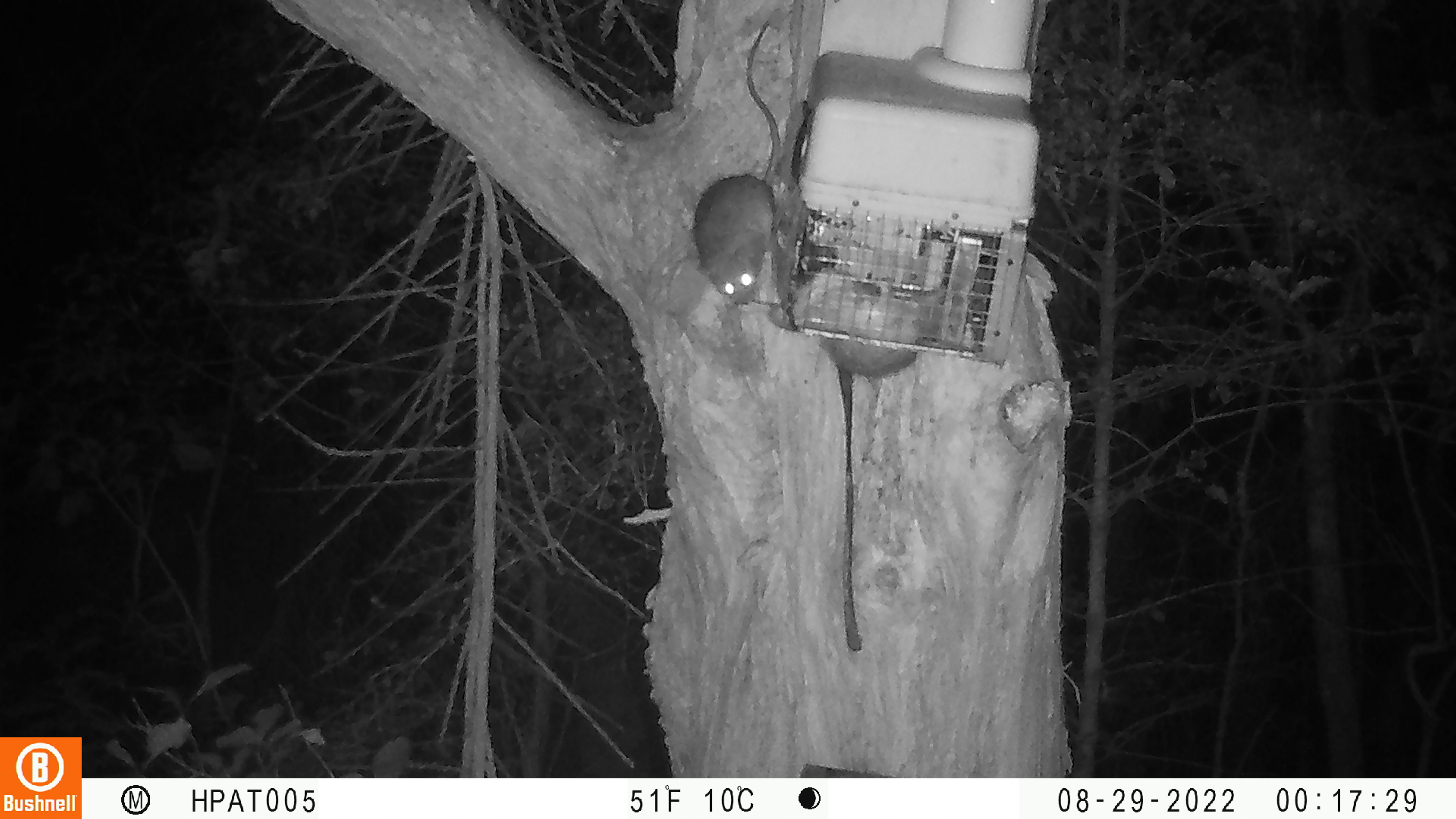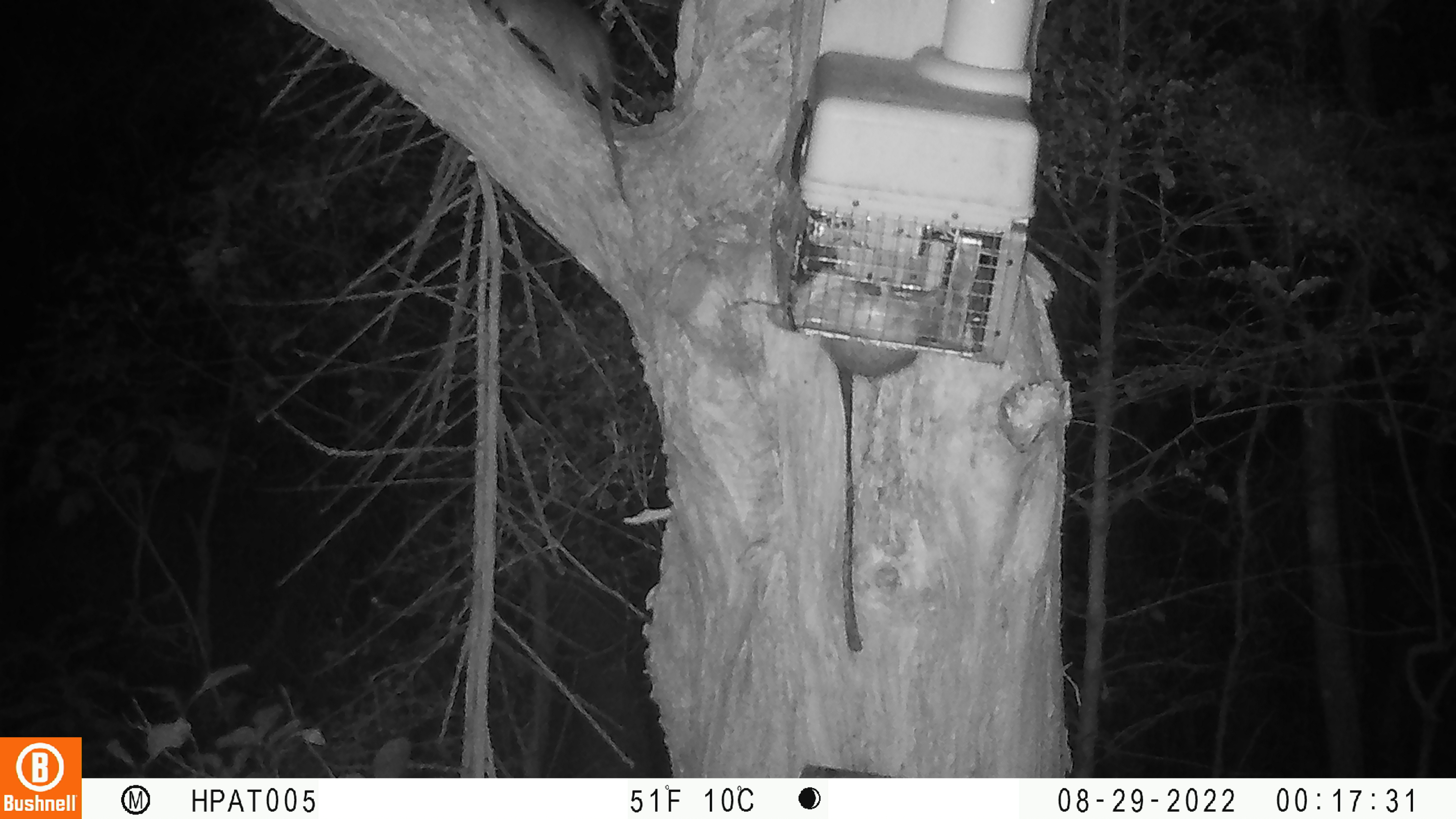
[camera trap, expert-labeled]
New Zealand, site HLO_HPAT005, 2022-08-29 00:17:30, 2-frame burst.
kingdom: Animalia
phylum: Chordata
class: Mammalia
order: Rodentia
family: Muridae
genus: Rattus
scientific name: Rattus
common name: rat